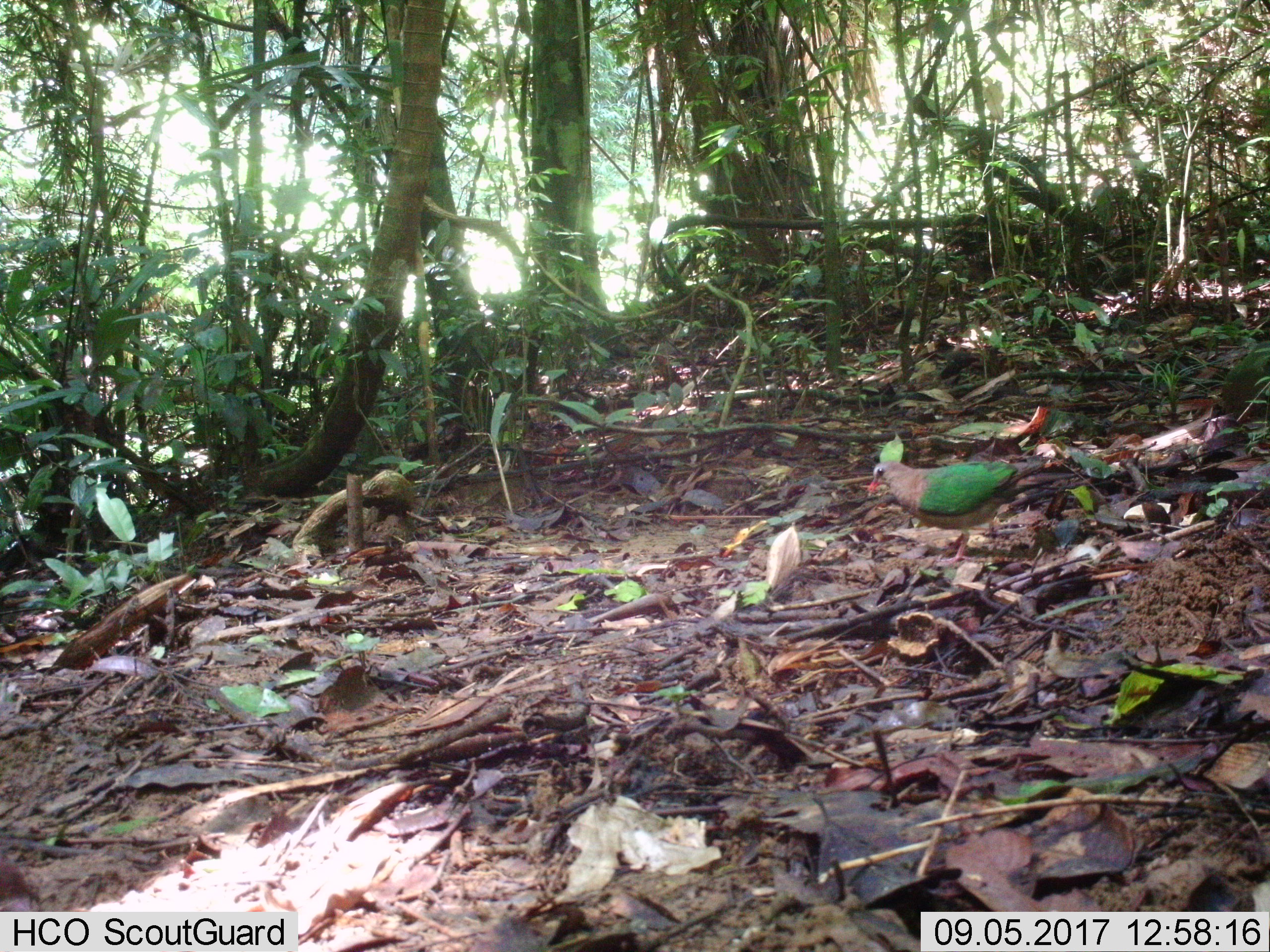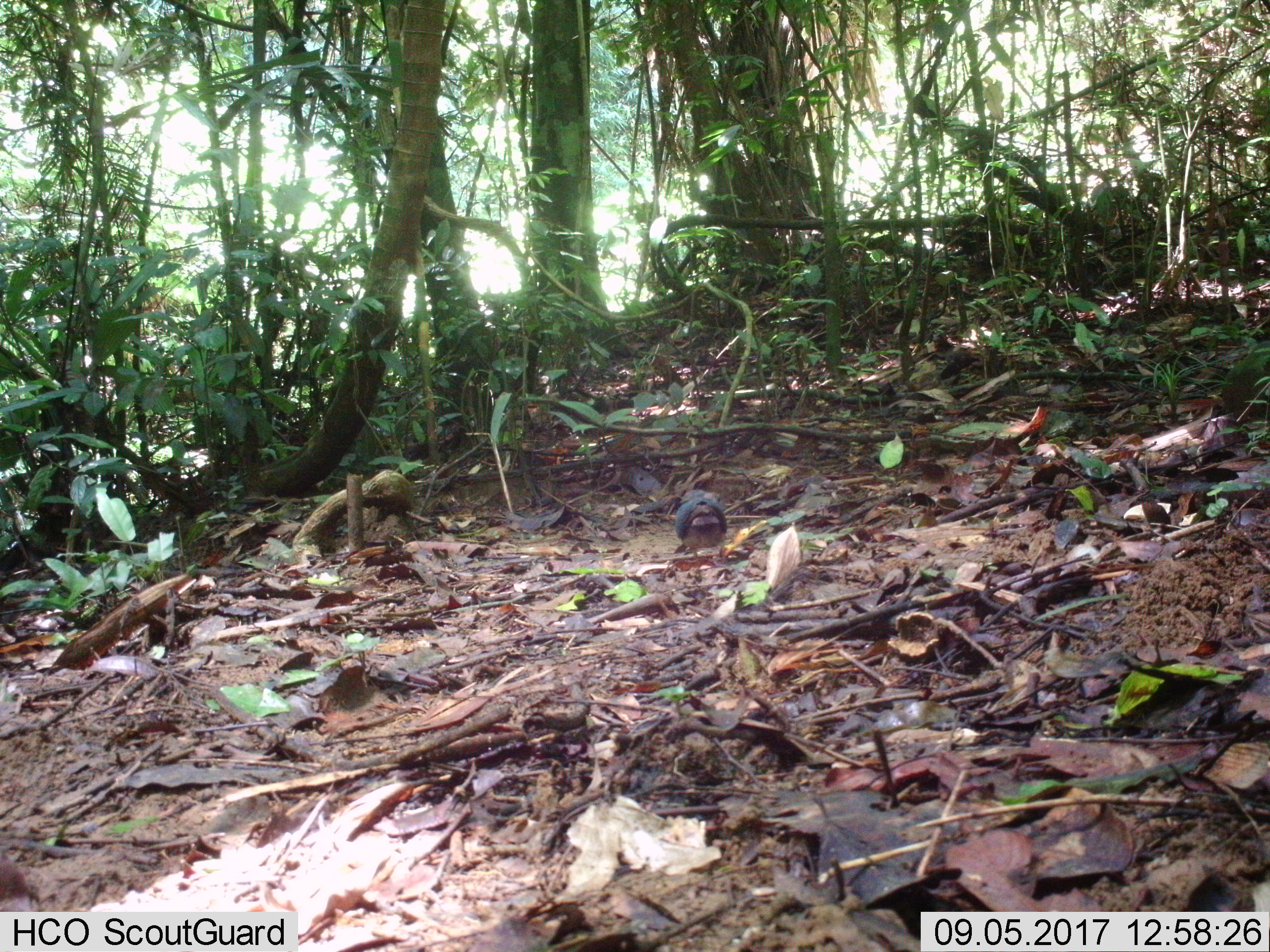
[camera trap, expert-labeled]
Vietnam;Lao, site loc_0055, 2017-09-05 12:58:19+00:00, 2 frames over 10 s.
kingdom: Animalia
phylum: Chordata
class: Aves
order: Columbiformes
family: Columbidae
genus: Chalcophaps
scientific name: Chalcophaps indica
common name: emerald dove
Emerald dove (Chalcophaps indica). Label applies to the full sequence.